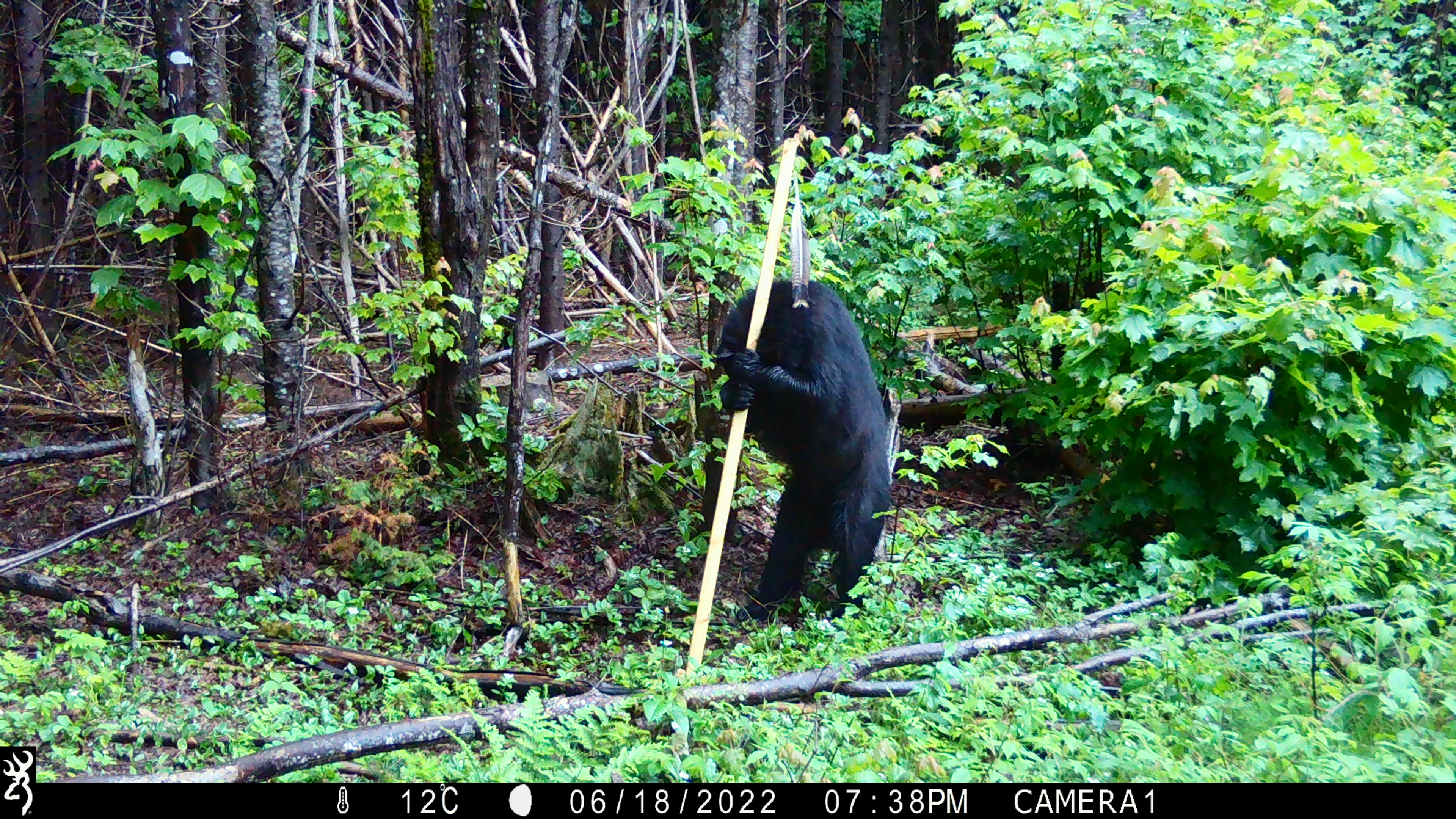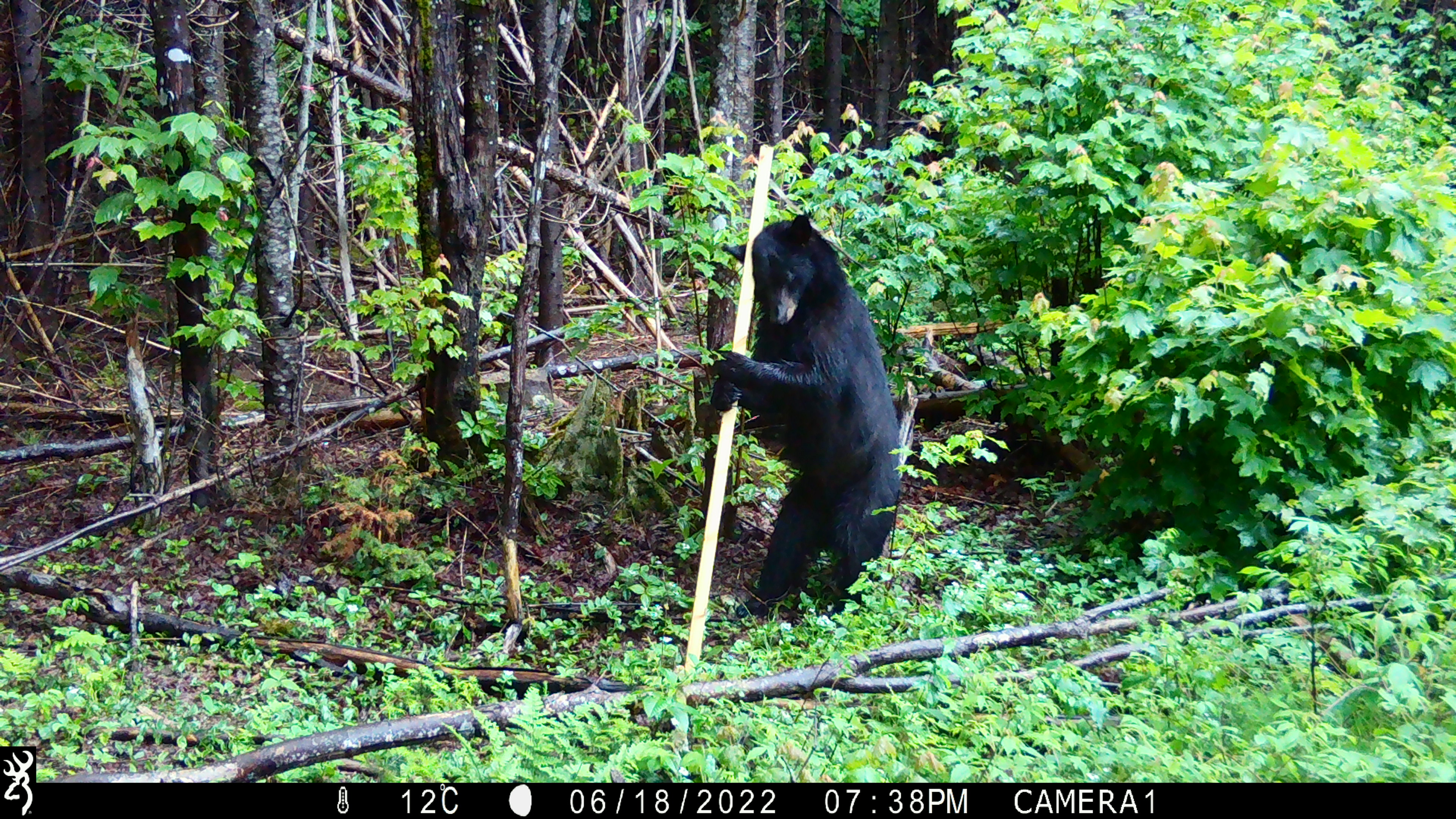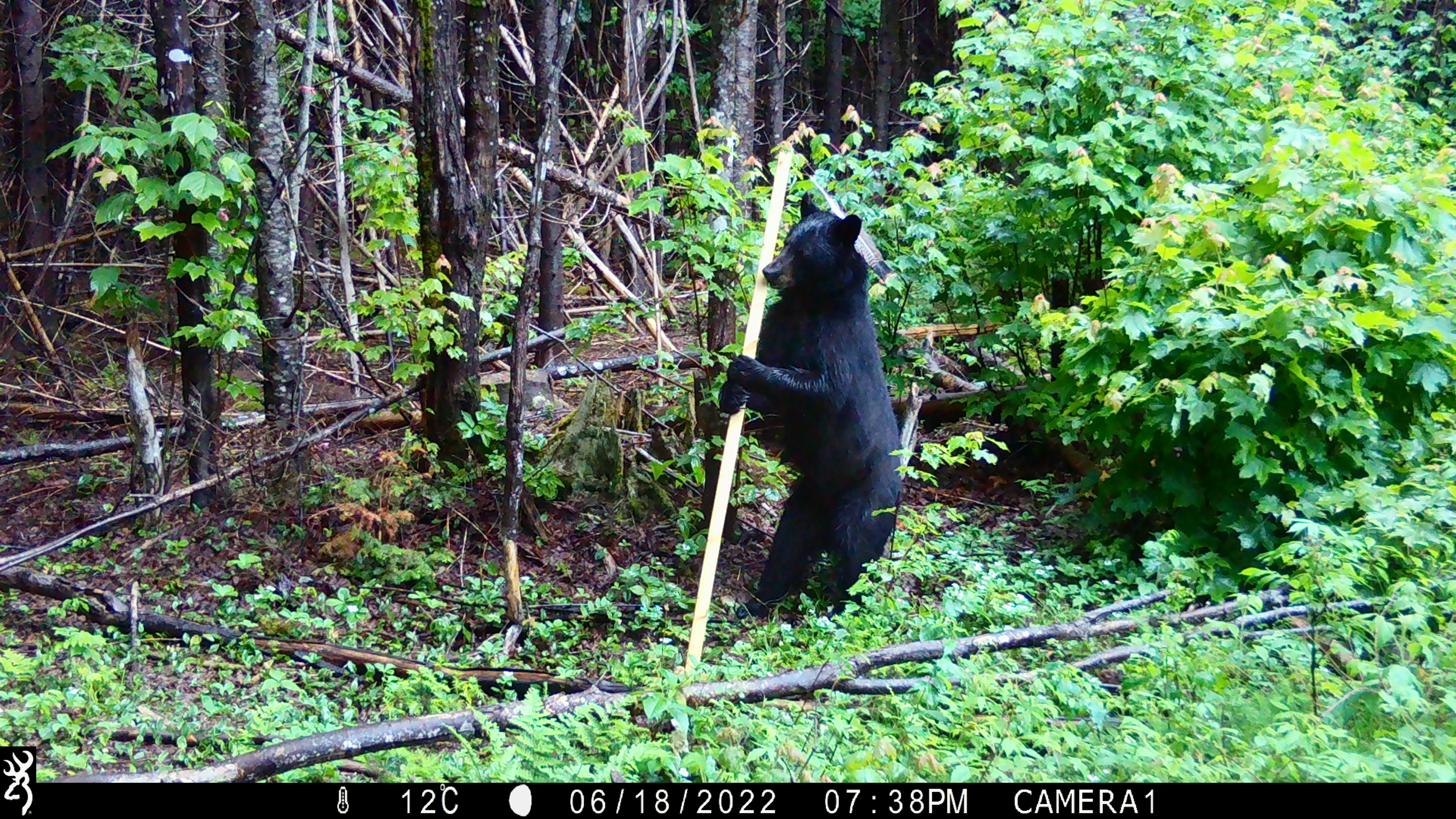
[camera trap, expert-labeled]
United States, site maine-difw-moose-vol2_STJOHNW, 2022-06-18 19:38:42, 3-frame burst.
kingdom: Animalia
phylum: Chordata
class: Mammalia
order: Carnivora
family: Ursidae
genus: Ursus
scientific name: Ursus americanus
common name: black bear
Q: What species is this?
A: Black bear (Ursus americanus).